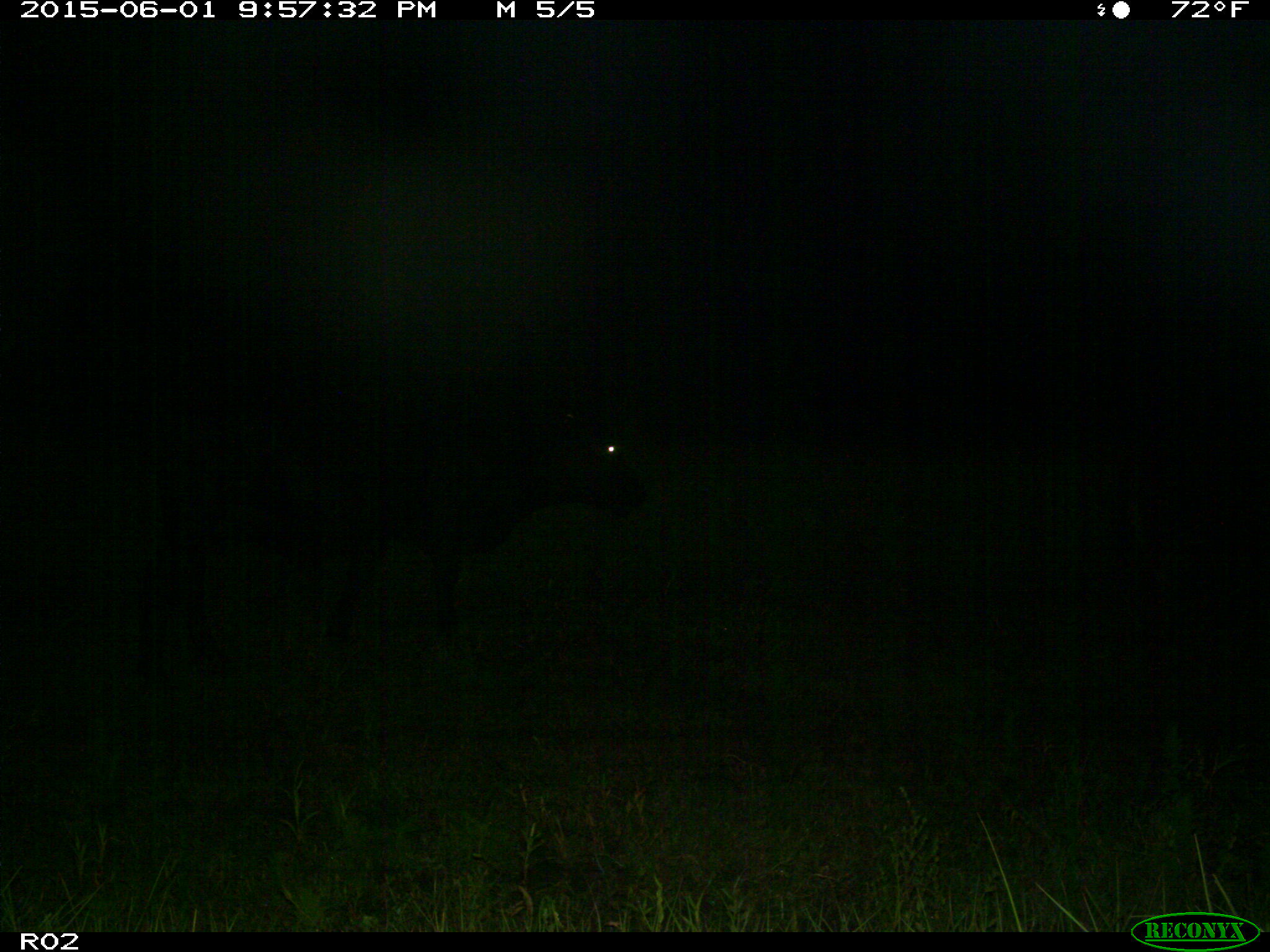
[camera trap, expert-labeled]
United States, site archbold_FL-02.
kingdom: Animalia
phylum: Chordata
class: Mammalia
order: Artiodactyla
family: Bovidae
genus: Bos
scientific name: Bos taurus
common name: domestic cow